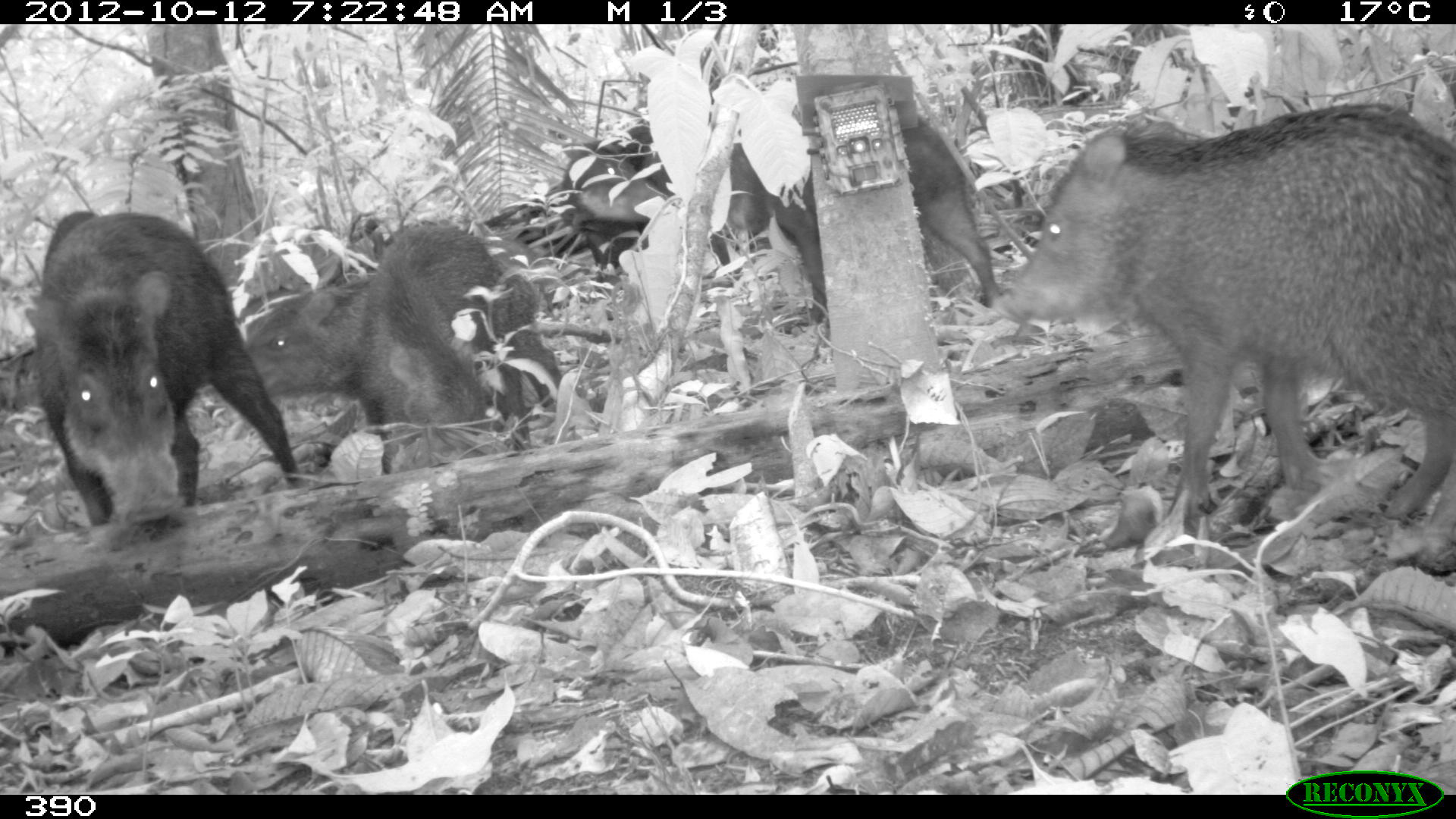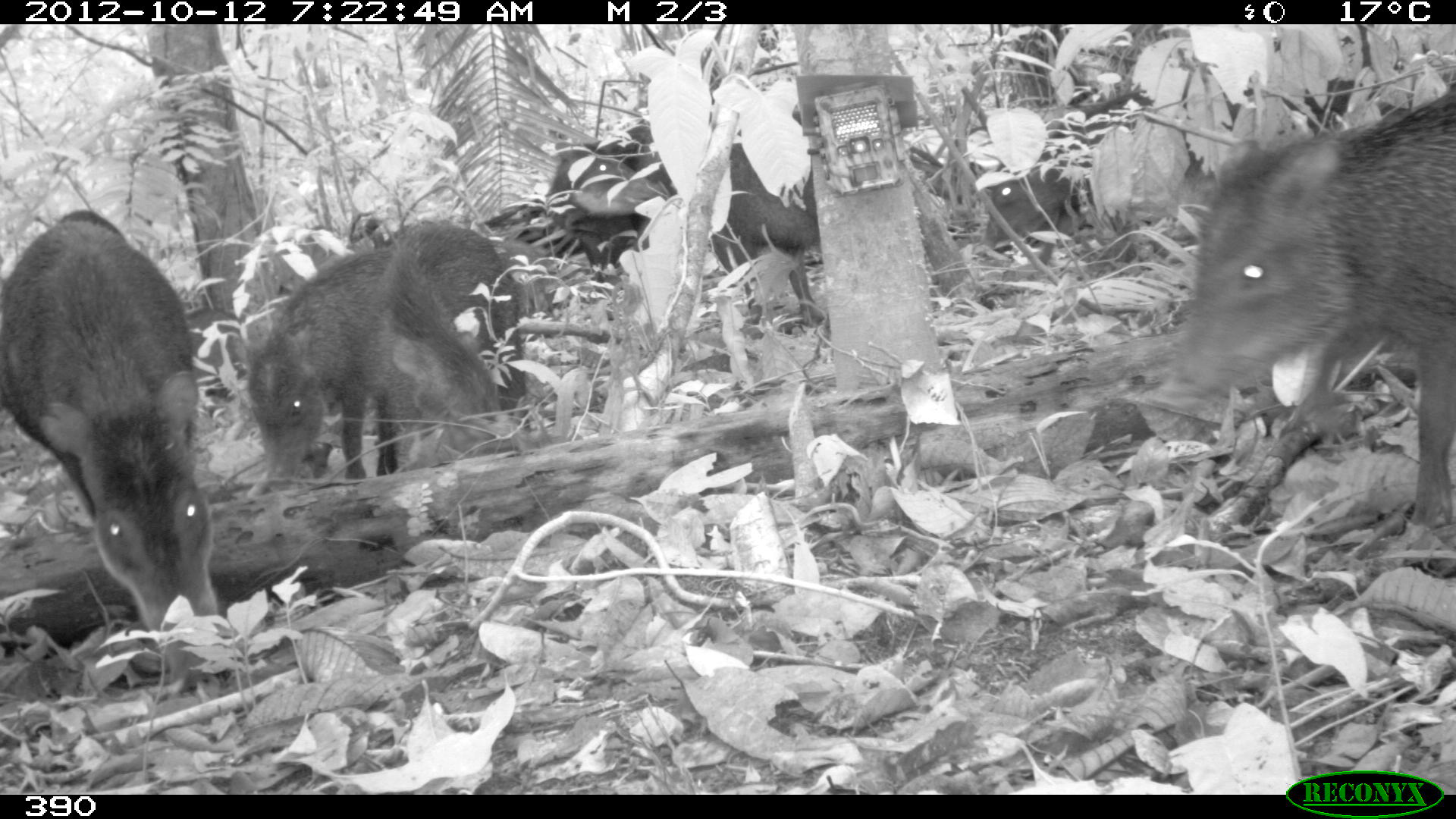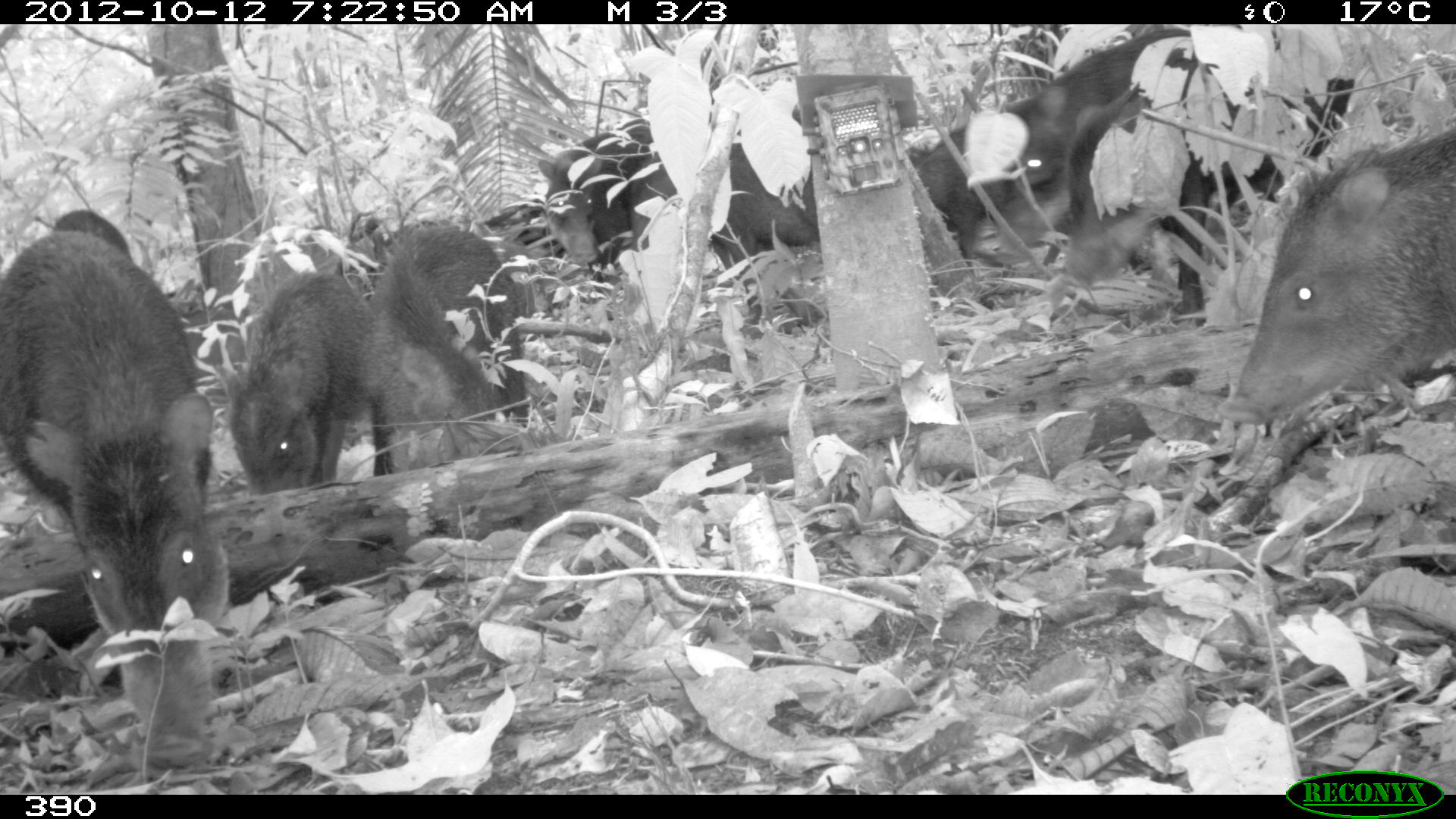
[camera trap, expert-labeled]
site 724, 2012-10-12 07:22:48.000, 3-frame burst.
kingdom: Animalia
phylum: Chordata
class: Mammalia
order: Artiodactyla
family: Tayassuidae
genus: Tayassu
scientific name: Tayassu pecari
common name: white-lipped peccary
Tayassu pecari (white-lipped peccary).